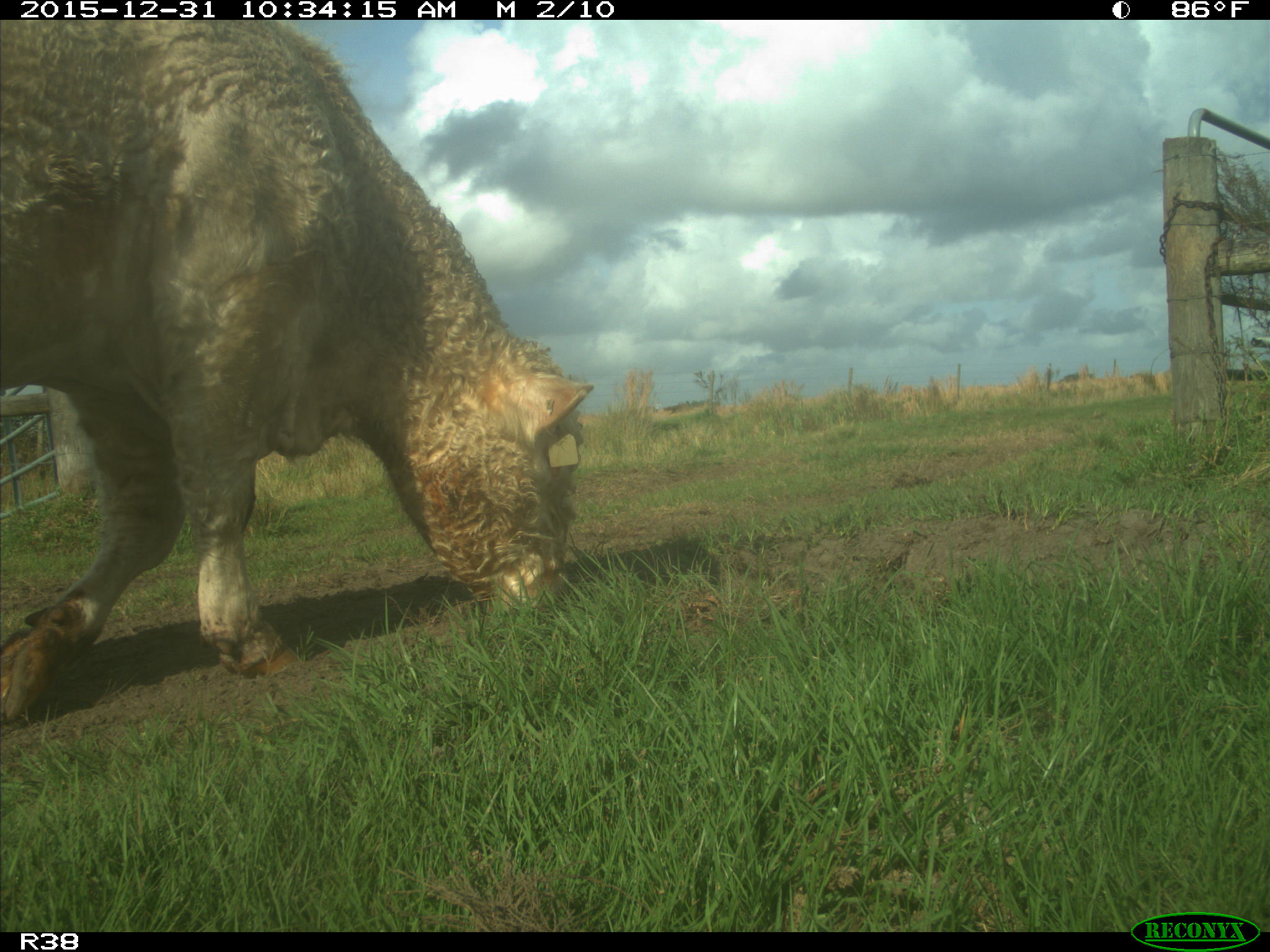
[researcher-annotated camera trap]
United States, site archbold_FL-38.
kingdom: Animalia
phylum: Chordata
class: Mammalia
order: Artiodactyla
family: Bovidae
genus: Bos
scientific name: Bos taurus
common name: domestic cow